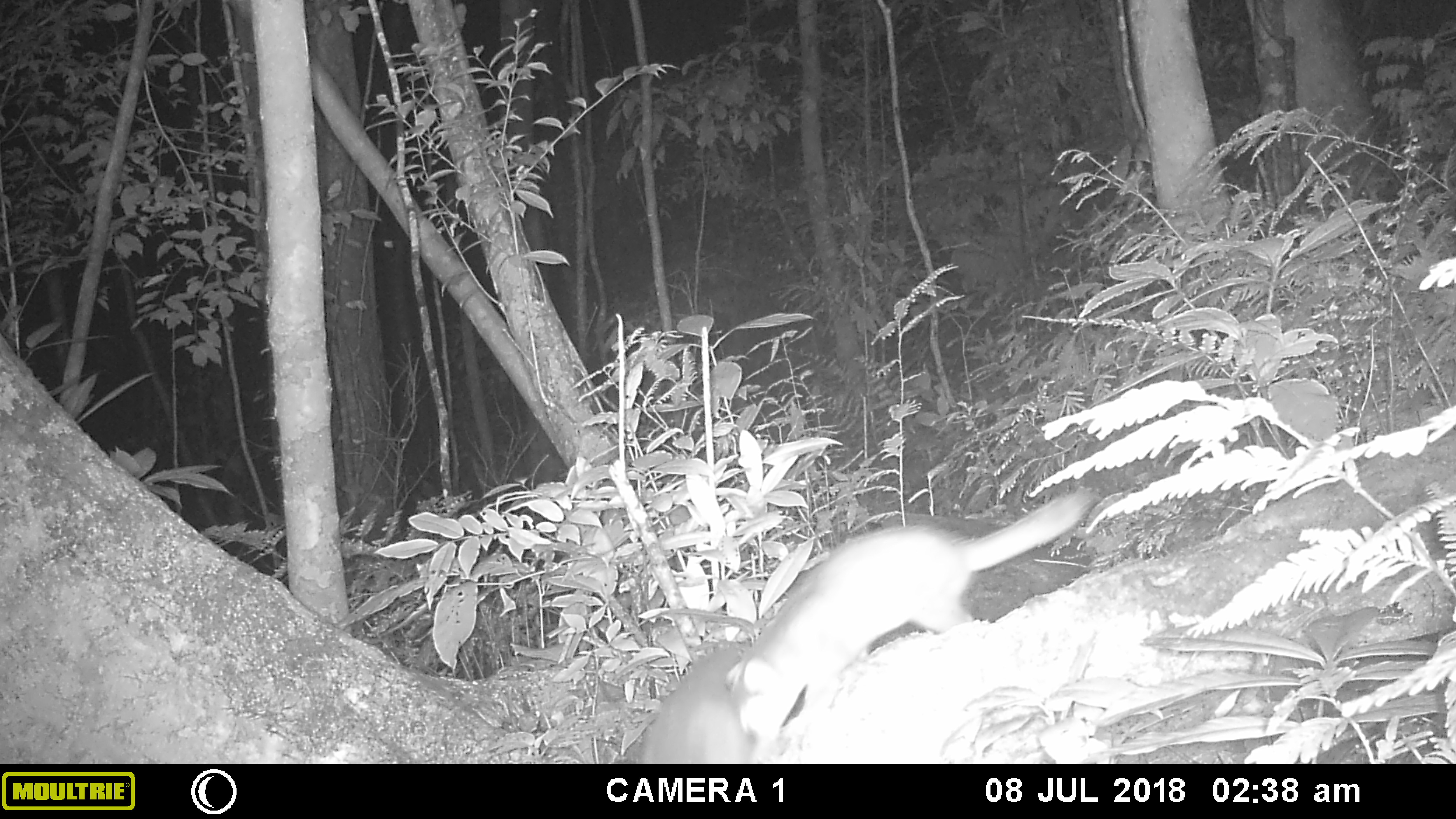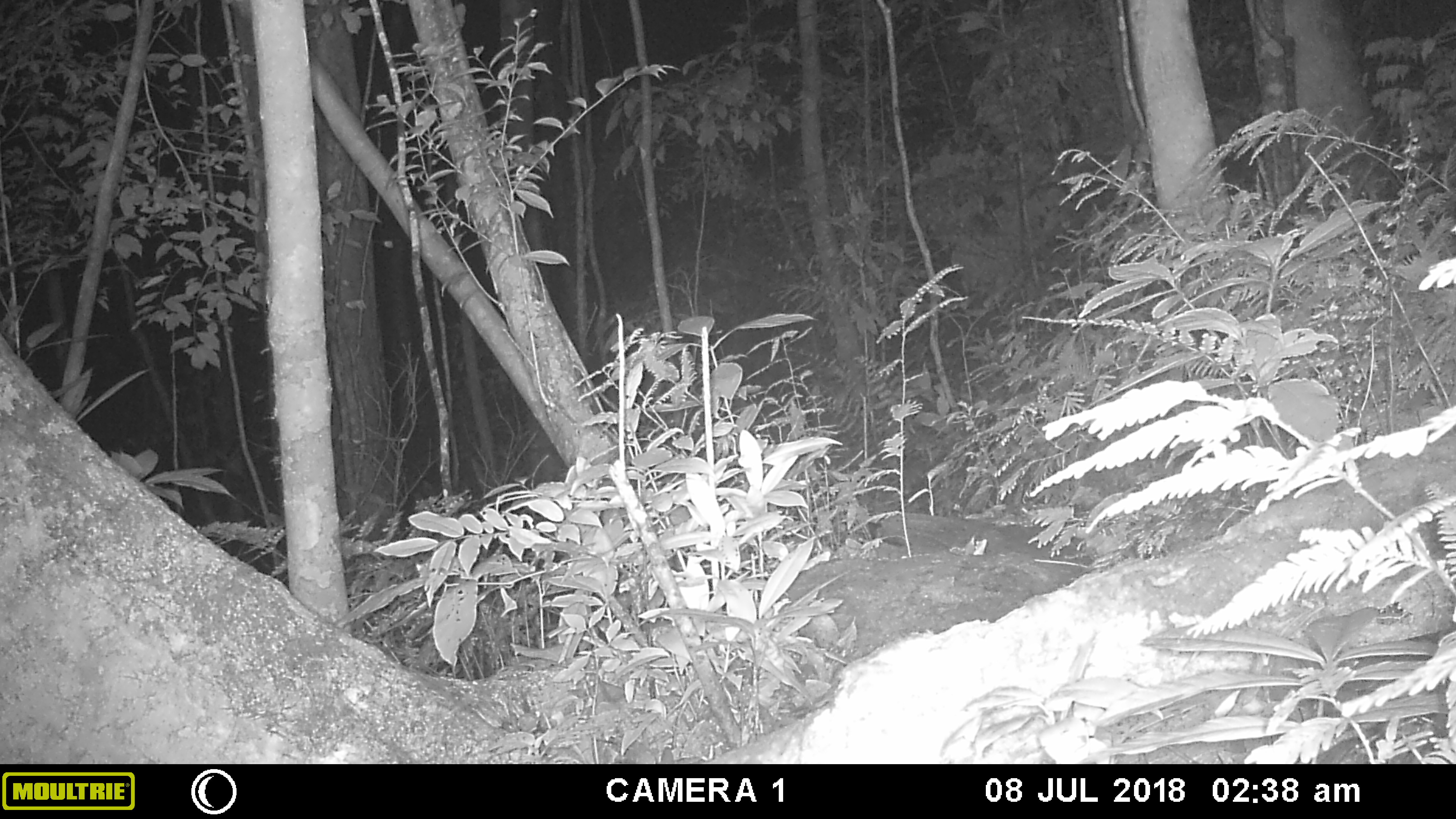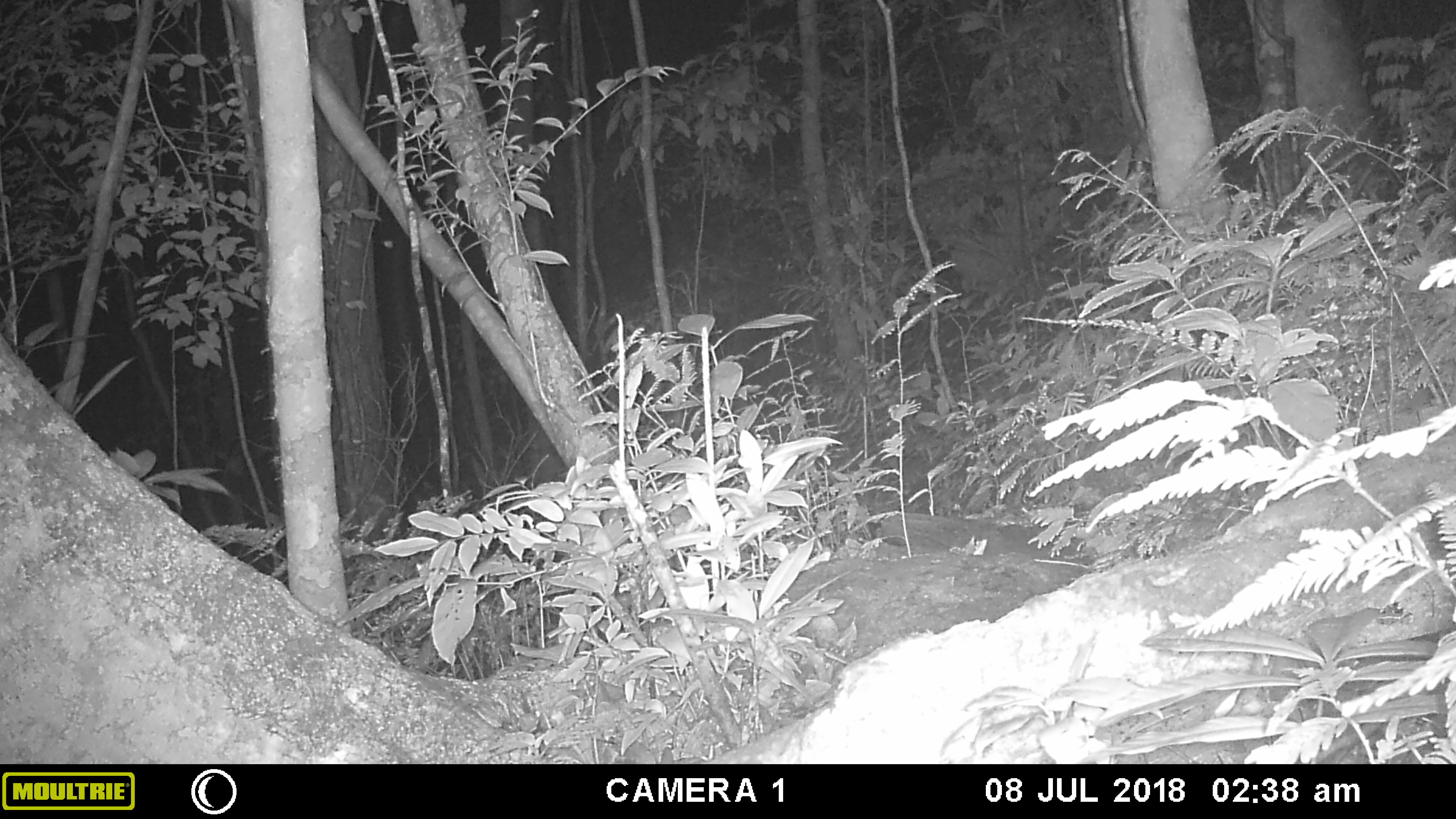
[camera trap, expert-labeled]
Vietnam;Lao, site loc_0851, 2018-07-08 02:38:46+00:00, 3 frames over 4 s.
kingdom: Animalia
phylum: Chordata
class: Mammalia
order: Carnivora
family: Mustelidae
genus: Melogale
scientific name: Melogale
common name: ferret badger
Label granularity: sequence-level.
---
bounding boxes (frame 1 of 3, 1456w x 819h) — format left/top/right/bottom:
ferret badger: 724/482/1102/755; 628/607/761/763